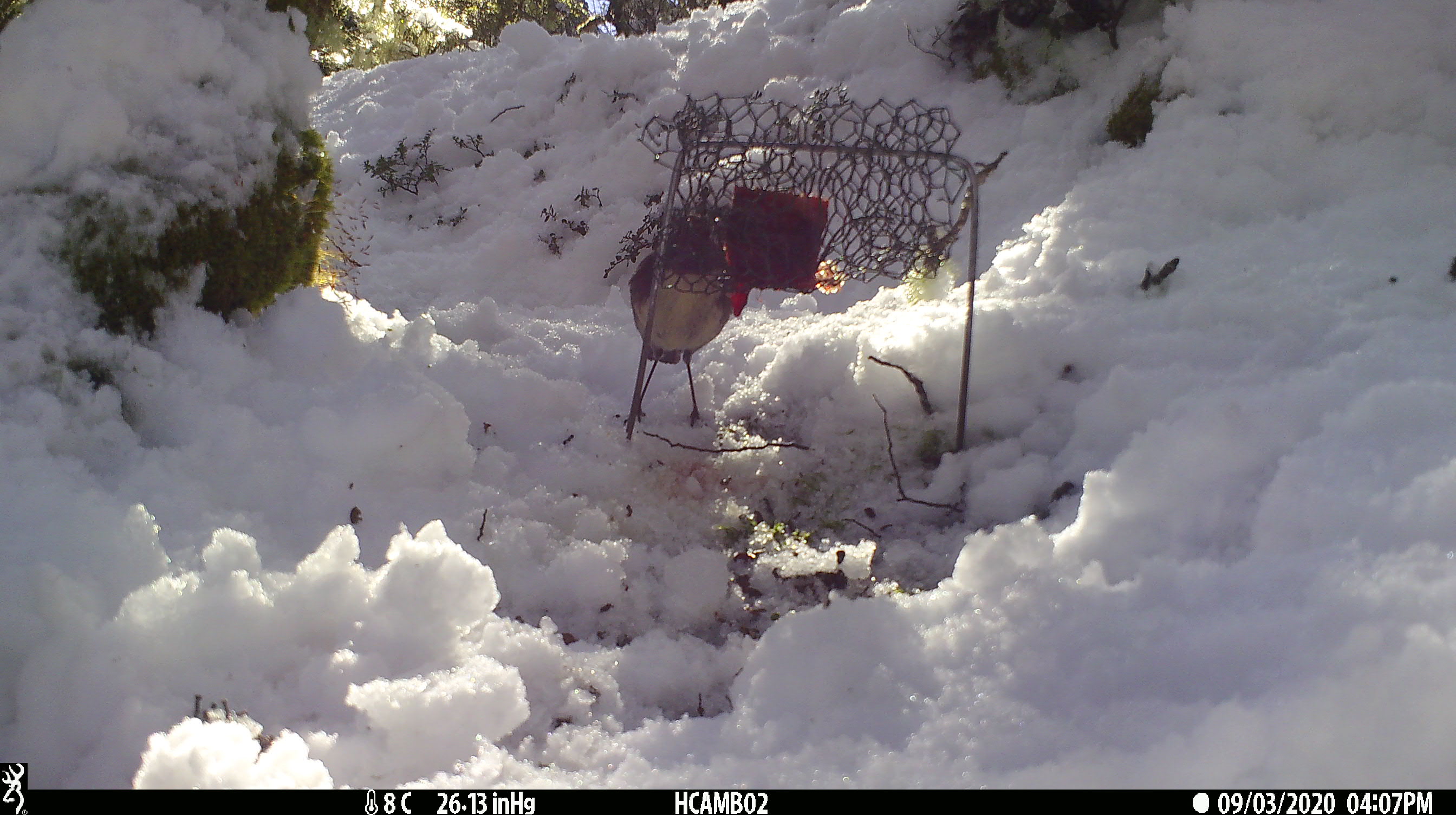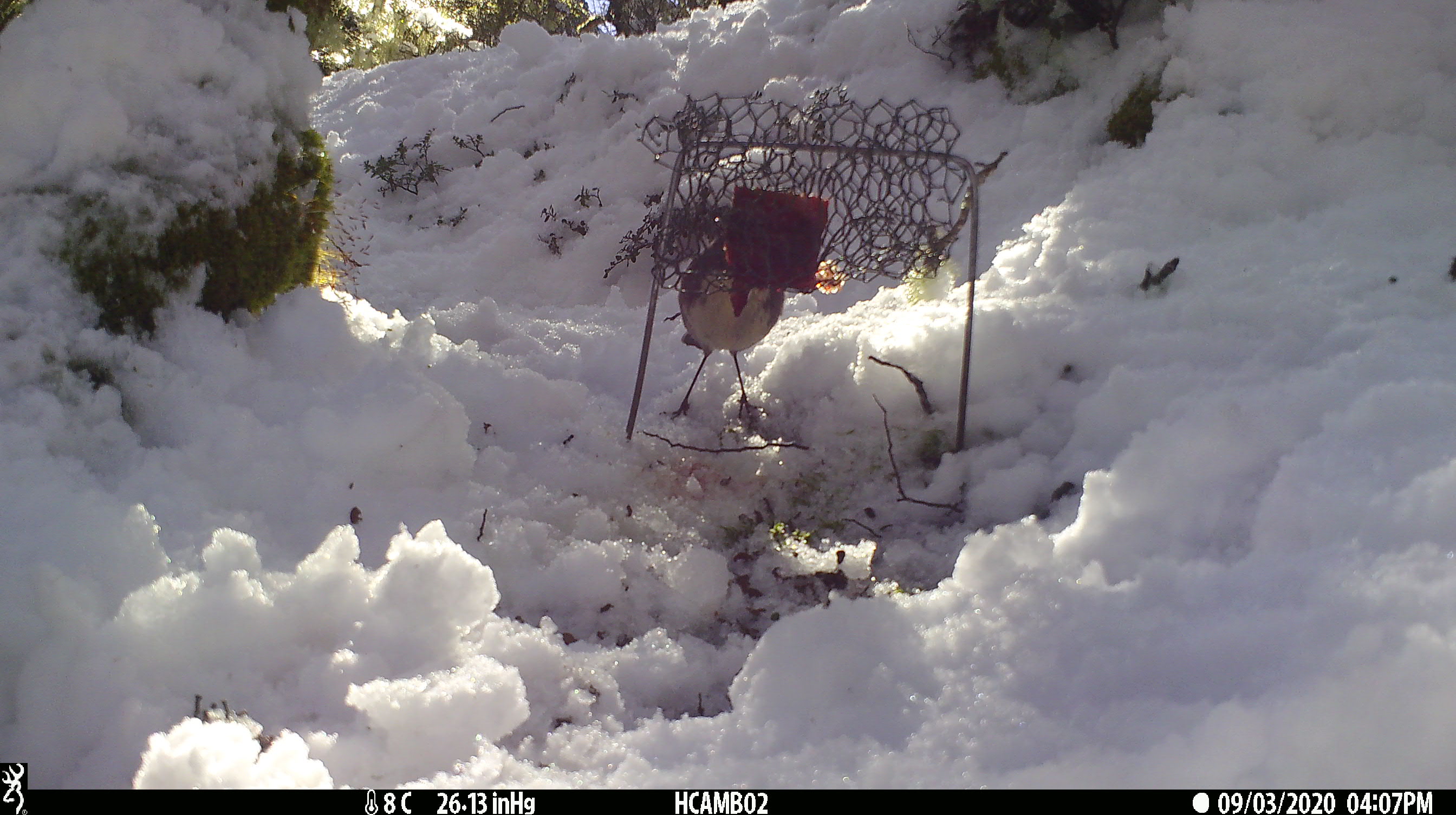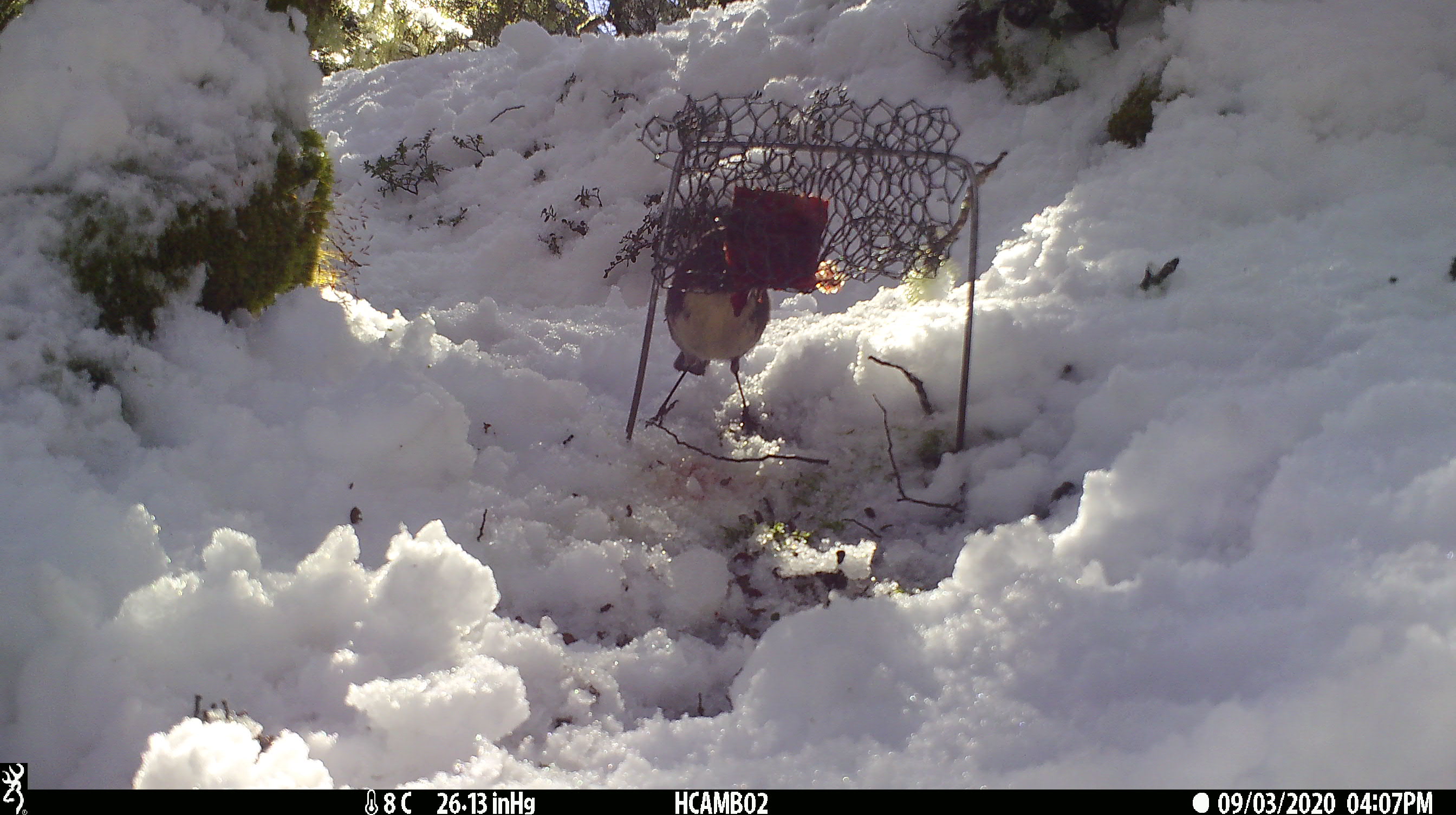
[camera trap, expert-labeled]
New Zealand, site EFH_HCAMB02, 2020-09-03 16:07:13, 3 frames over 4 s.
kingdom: Animalia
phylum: Chordata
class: Aves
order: Passeriformes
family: Petroicidae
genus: Petroica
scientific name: Petroica australis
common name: new zealand robin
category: robin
Robin (new zealand robin) (Petroica australis).